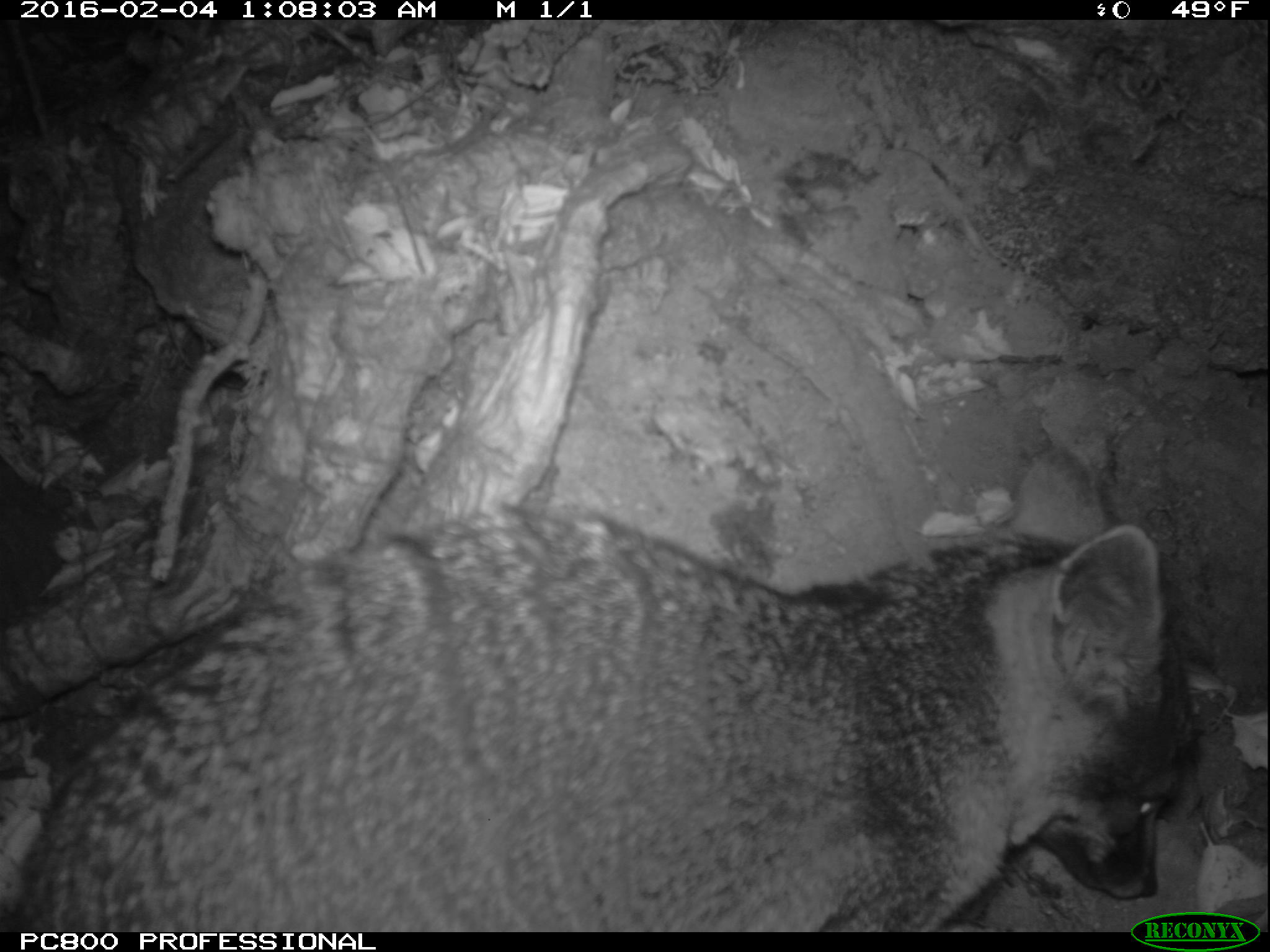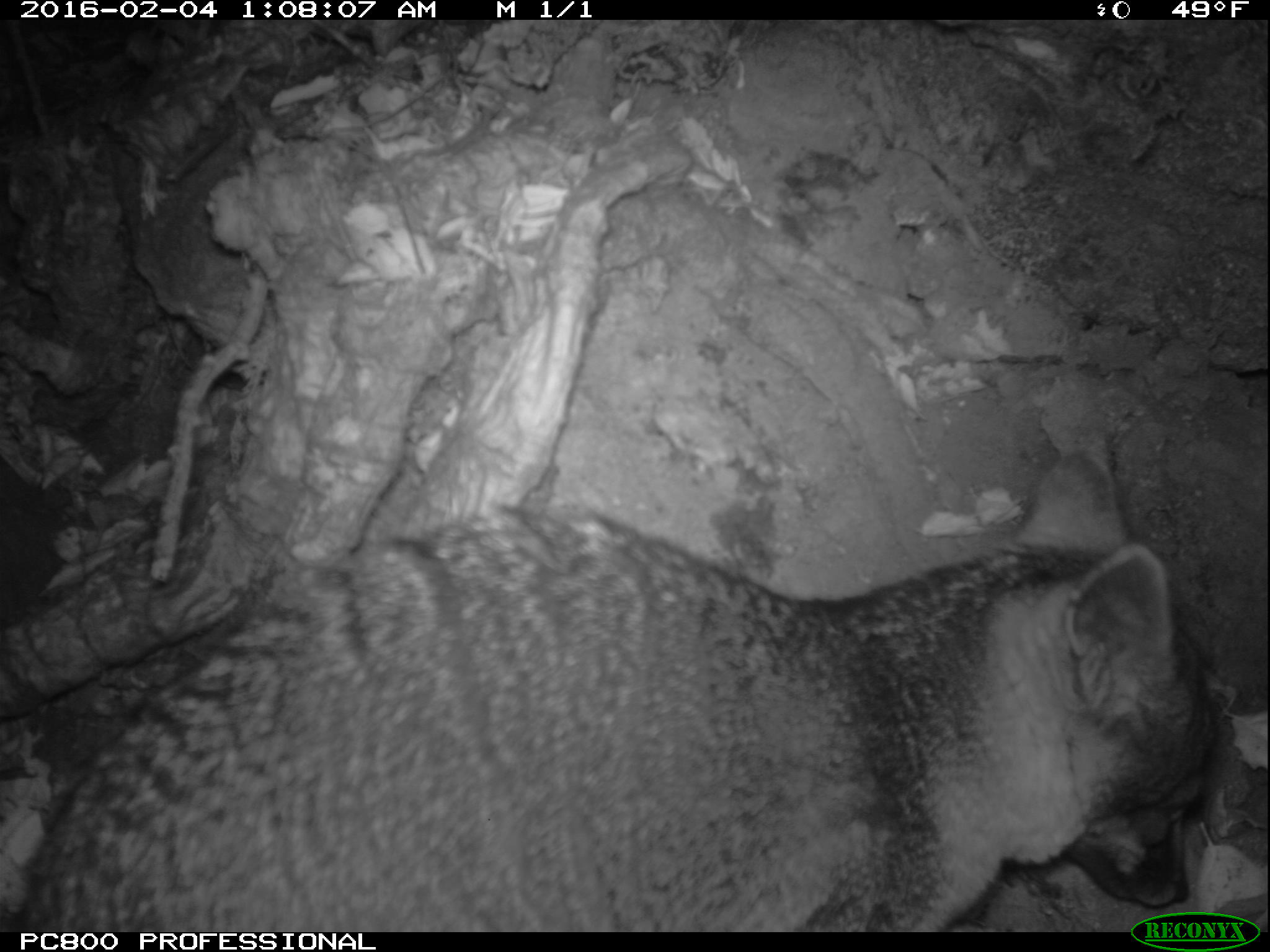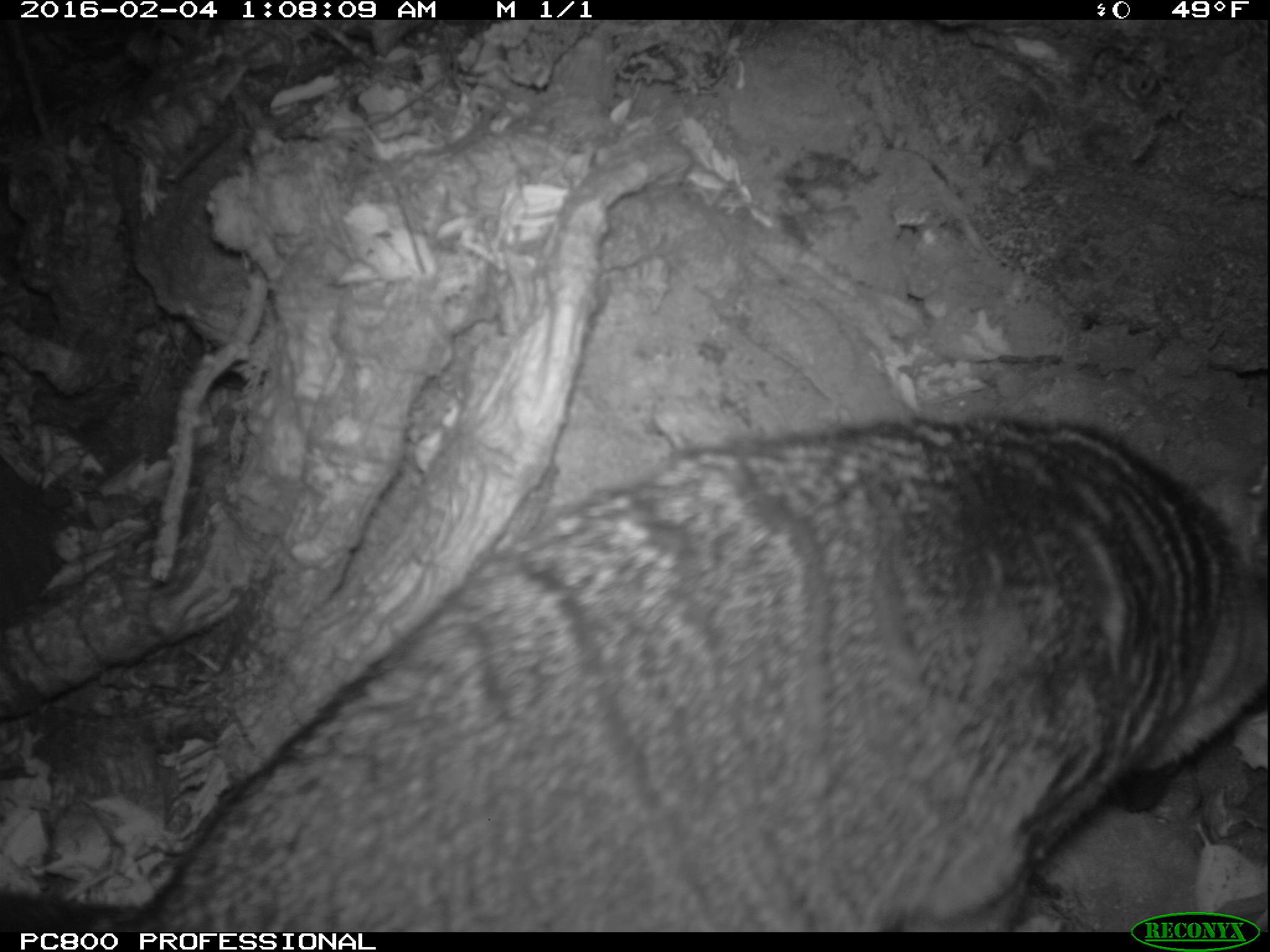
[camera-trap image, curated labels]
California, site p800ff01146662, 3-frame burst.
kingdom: Animalia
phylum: Chordata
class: Mammalia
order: Carnivora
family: Canidae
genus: Urocyon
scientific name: Urocyon littoralis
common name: island fox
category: fox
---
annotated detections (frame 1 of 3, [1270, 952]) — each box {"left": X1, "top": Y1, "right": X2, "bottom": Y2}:
fox: {"left": 9, "top": 503, "right": 1200, "bottom": 932}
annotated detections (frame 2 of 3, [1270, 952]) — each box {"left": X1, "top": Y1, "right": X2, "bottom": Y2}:
fox: {"left": 0, "top": 445, "right": 1212, "bottom": 930}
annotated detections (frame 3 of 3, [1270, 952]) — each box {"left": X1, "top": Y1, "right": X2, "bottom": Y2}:
fox: {"left": 0, "top": 413, "right": 1267, "bottom": 932}